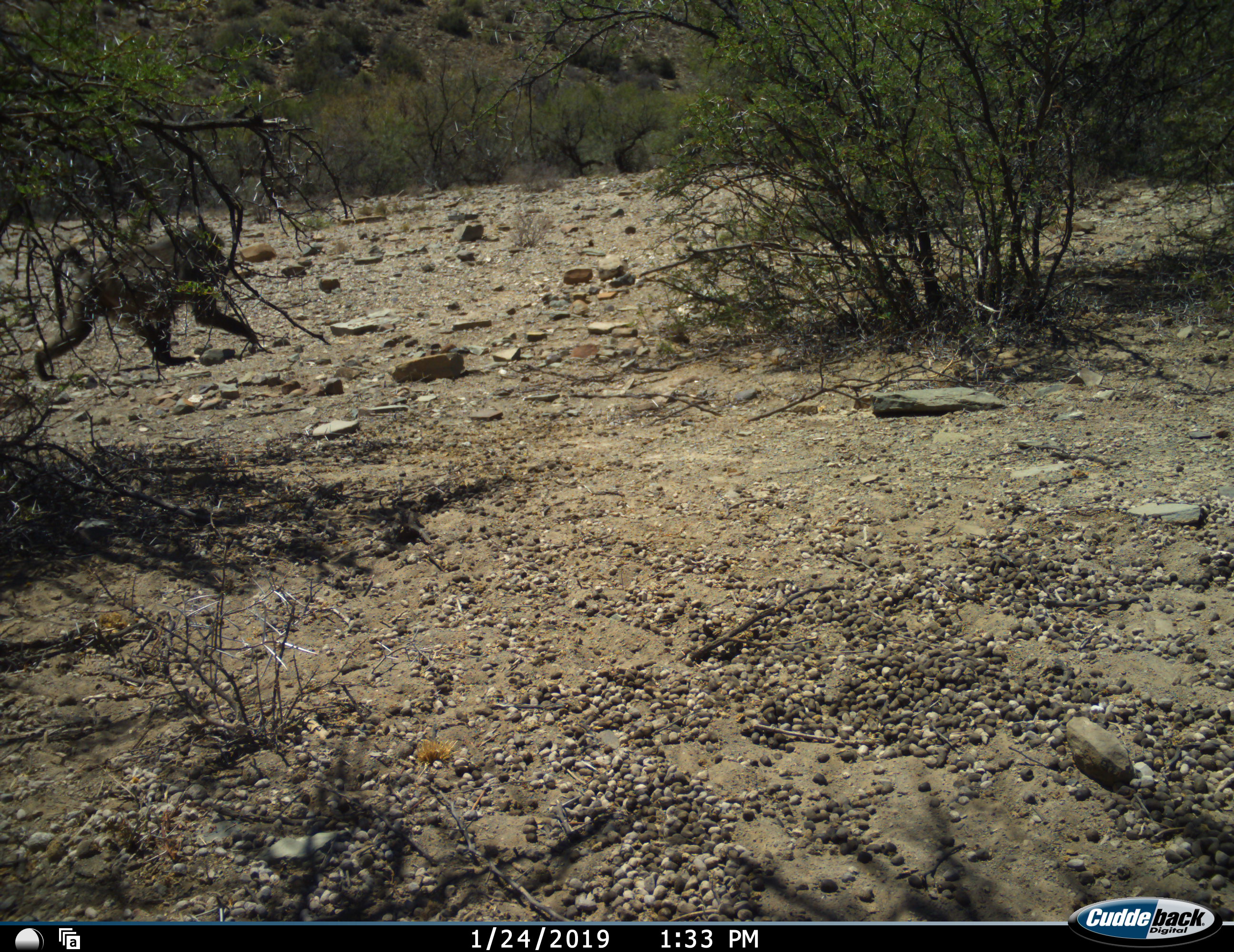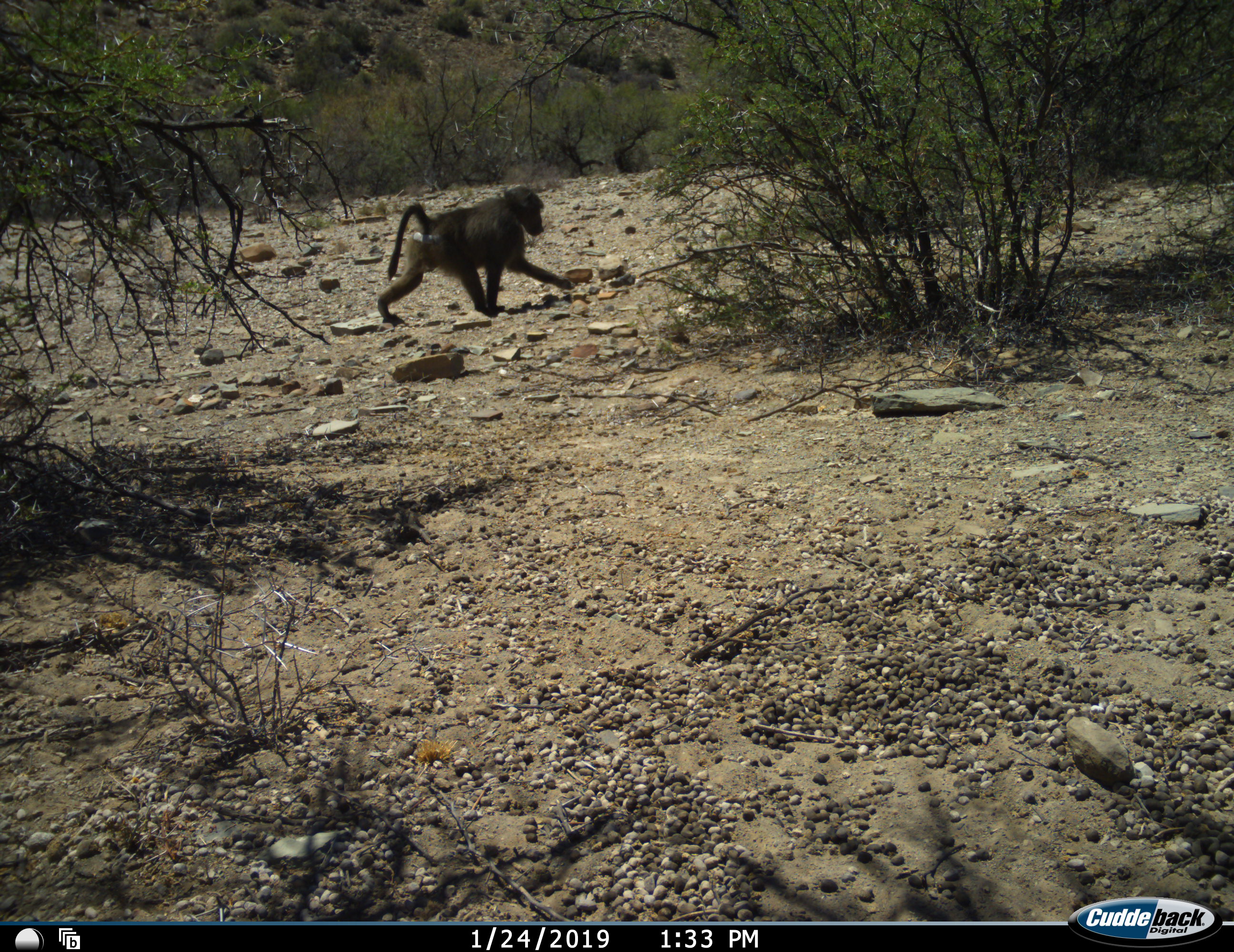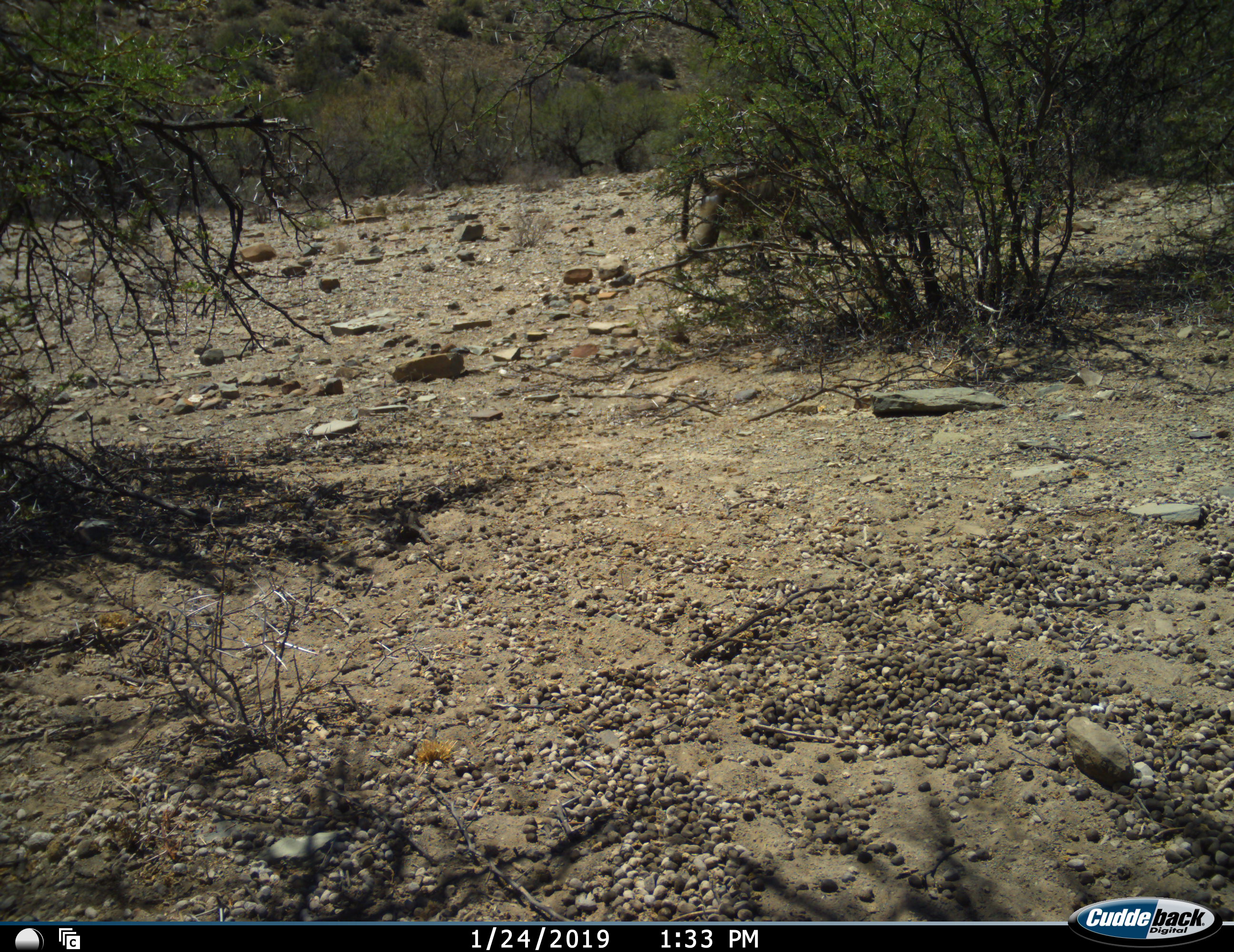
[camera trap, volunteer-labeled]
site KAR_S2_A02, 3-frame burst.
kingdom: Animalia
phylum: Chordata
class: Mammalia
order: Primates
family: Cercopithecidae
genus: Papio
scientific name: Papio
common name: baboon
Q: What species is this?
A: Baboon (Papio).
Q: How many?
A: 1.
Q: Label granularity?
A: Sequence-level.